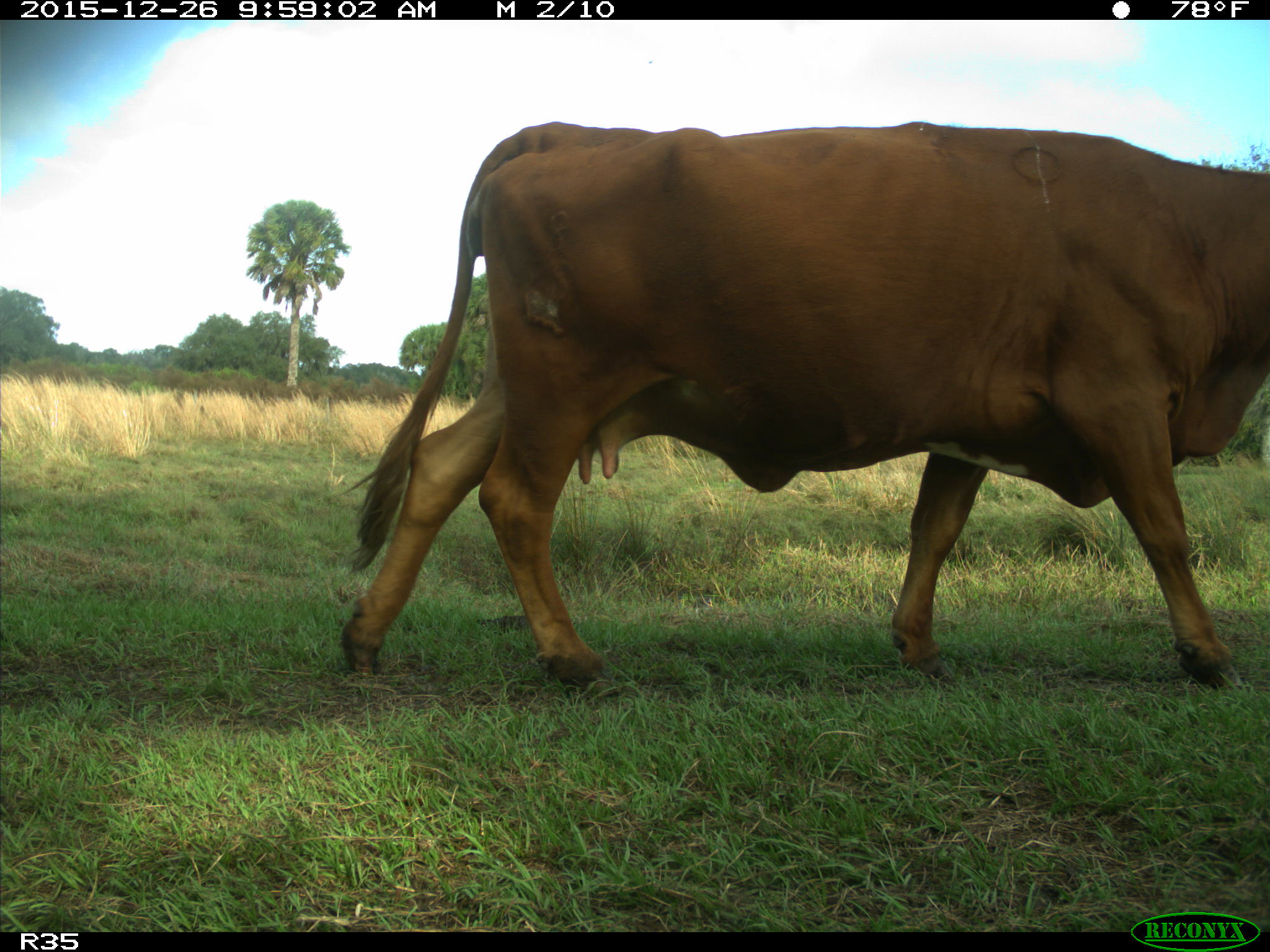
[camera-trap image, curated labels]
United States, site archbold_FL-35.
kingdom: Animalia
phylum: Chordata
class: Mammalia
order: Artiodactyla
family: Bovidae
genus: Bos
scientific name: Bos taurus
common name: domestic cow